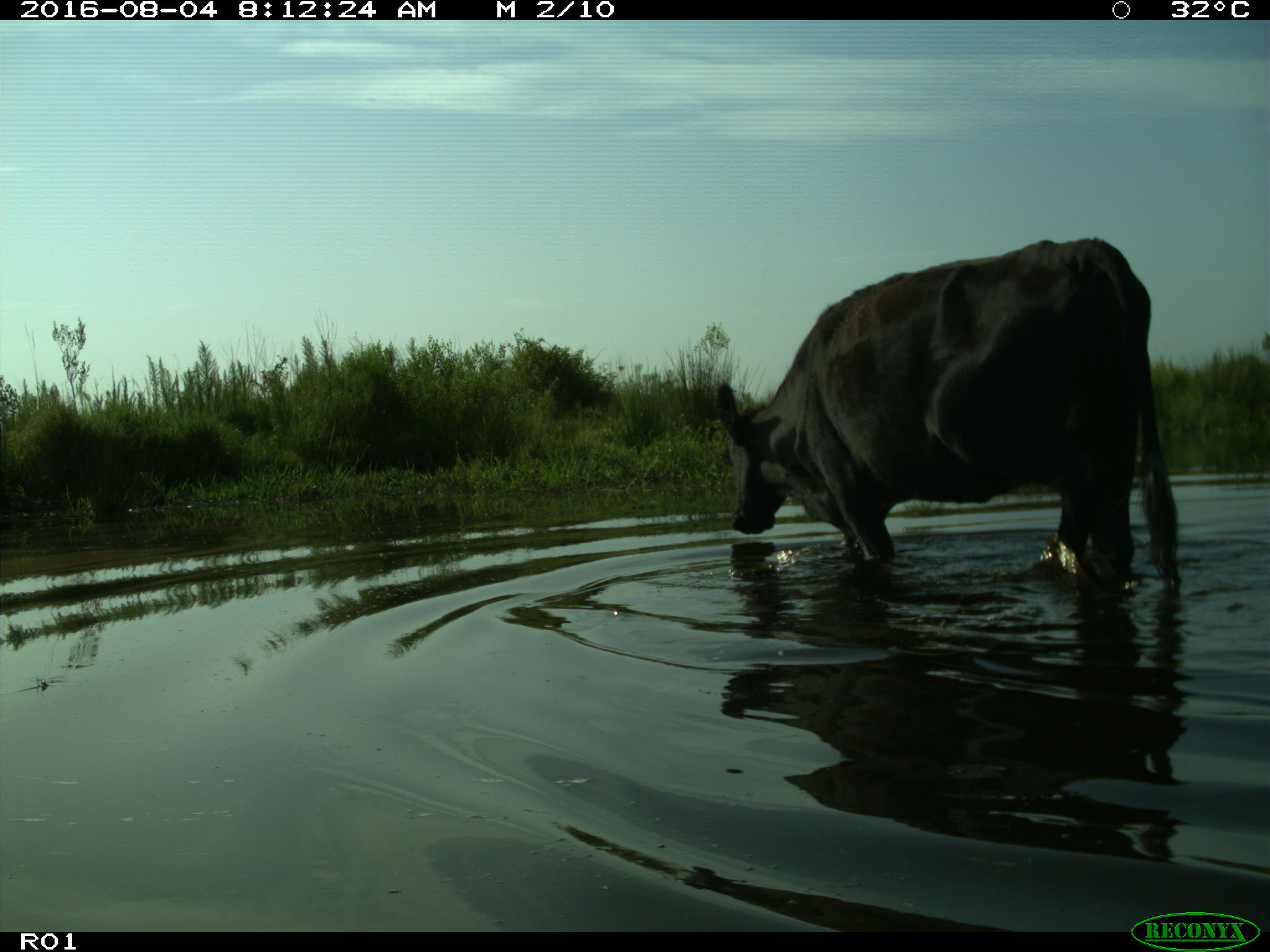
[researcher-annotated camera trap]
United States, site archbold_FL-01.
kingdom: Animalia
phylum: Chordata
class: Mammalia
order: Artiodactyla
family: Bovidae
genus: Bos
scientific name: Bos taurus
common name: domestic cow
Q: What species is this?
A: Bos taurus (domestic cow).